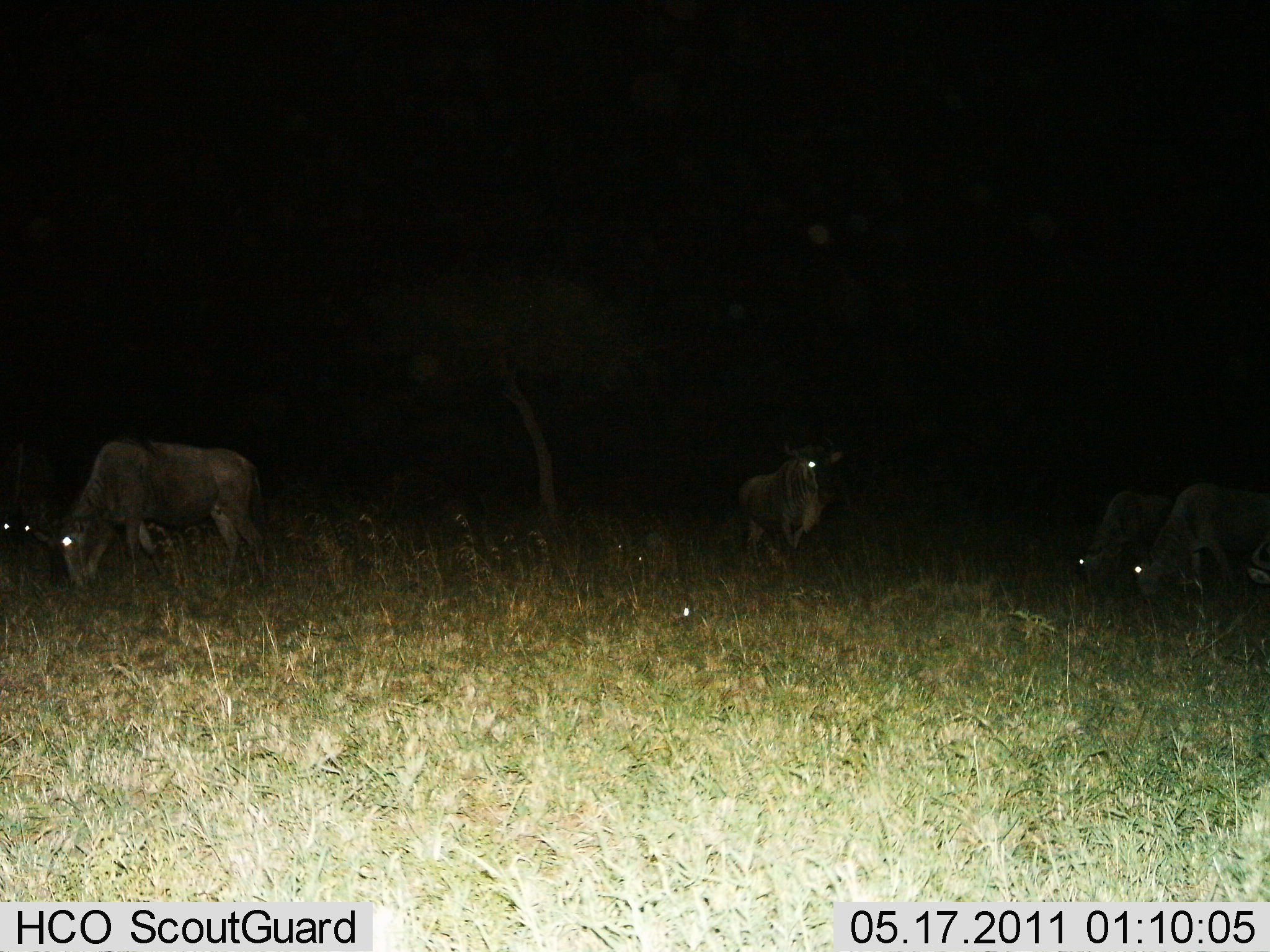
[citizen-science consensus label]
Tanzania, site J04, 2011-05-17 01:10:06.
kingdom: Animalia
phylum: Chordata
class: Mammalia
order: Artiodactyla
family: Bovidae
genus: Connochaetes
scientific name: Connochaetes taurinus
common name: blue wildebeest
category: wildebeest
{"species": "wildebeest (blue wildebeest) (Connochaetes taurinus)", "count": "5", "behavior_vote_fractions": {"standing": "75%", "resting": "8%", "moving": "8%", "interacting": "0%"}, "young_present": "0%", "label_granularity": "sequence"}